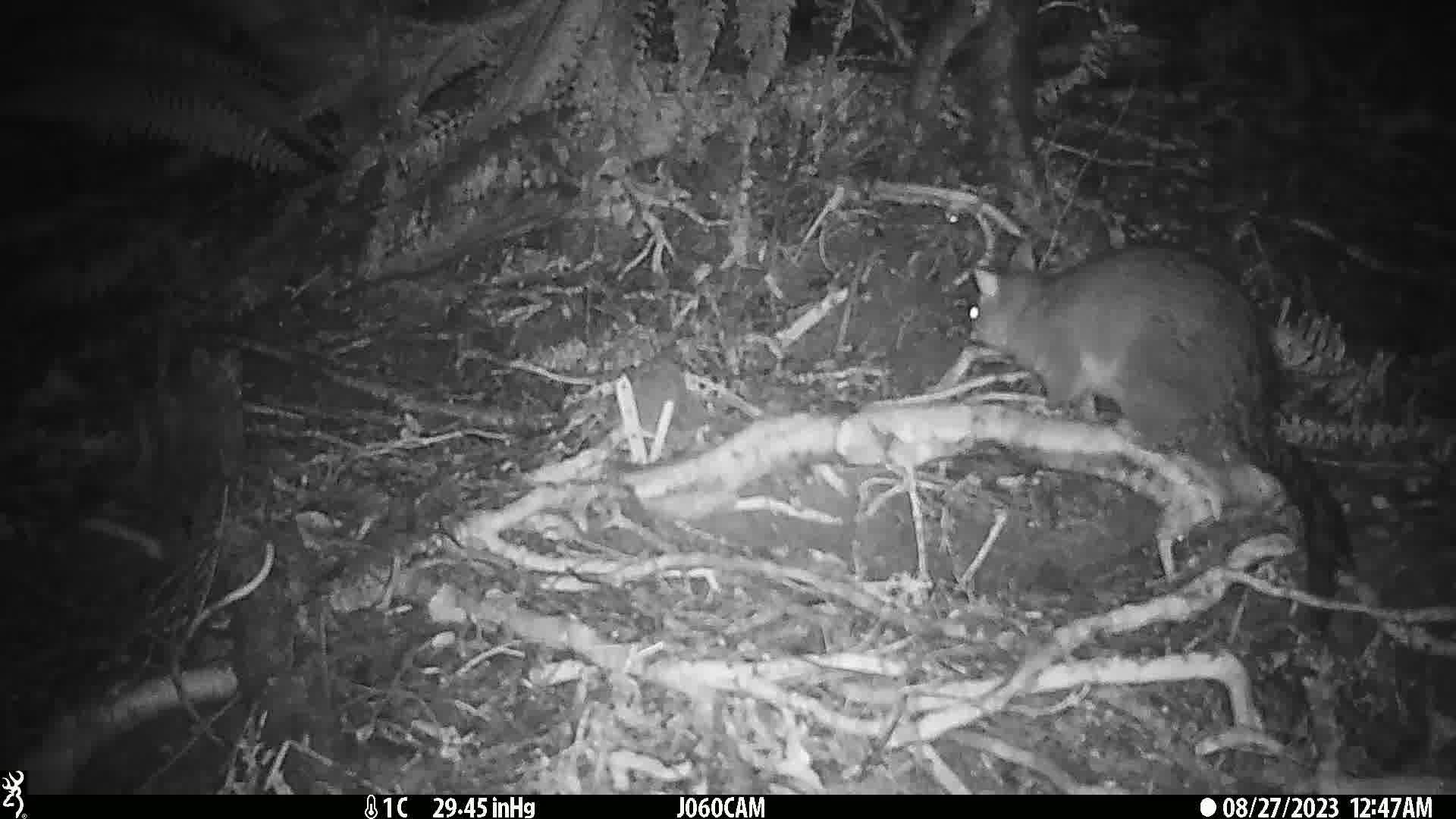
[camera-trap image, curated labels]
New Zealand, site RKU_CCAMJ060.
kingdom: Animalia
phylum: Chordata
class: Mammalia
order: Diprotodontia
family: Phalangeridae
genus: Trichosurus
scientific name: Trichosurus vulpecula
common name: common brushtail possum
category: possum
Possum (common brushtail possum) (Trichosurus vulpecula).